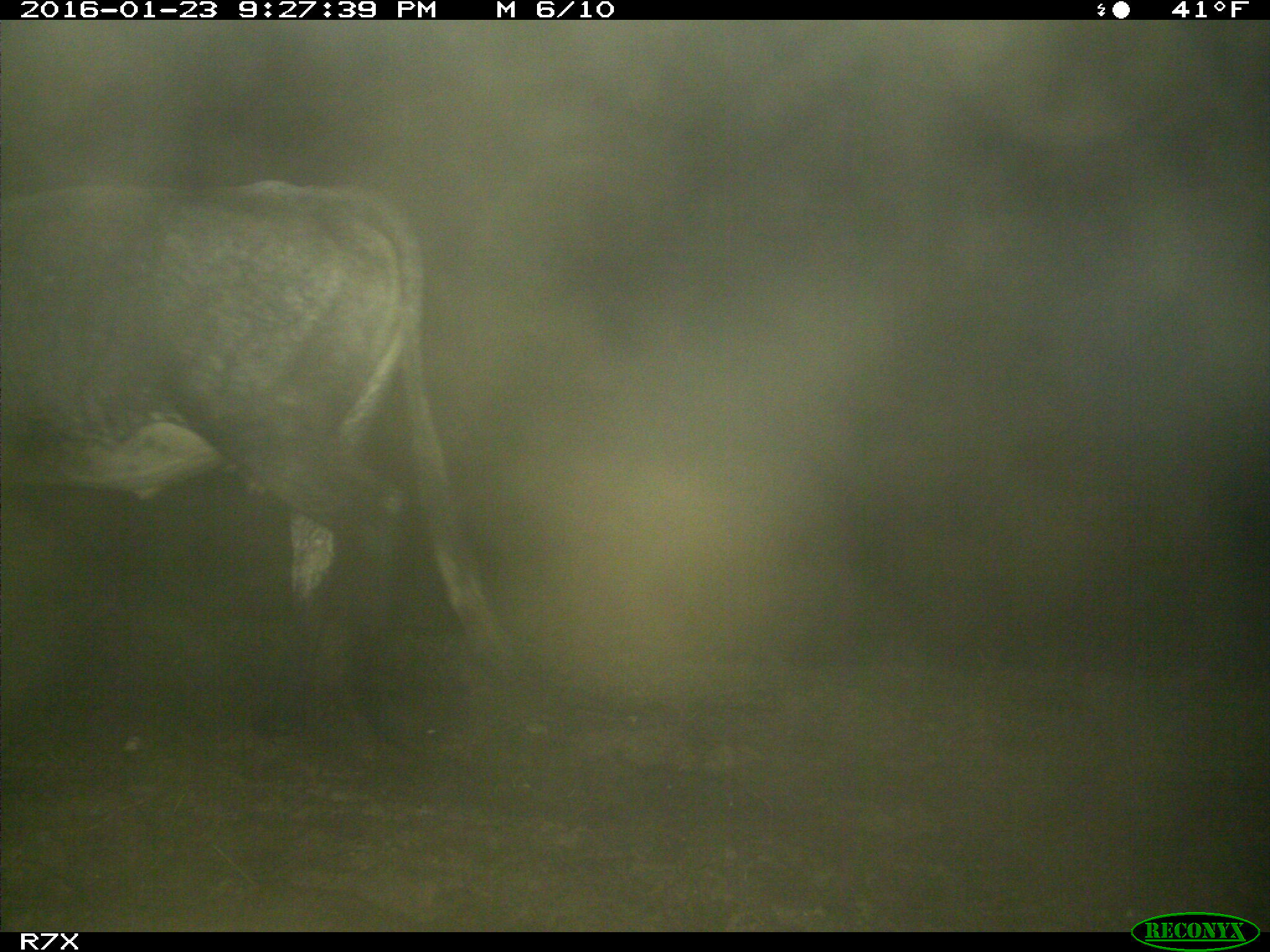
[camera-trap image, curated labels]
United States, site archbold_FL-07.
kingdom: Animalia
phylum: Chordata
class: Mammalia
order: Artiodactyla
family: Bovidae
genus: Bos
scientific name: Bos taurus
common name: domestic cow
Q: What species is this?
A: Bos taurus (domestic cow).